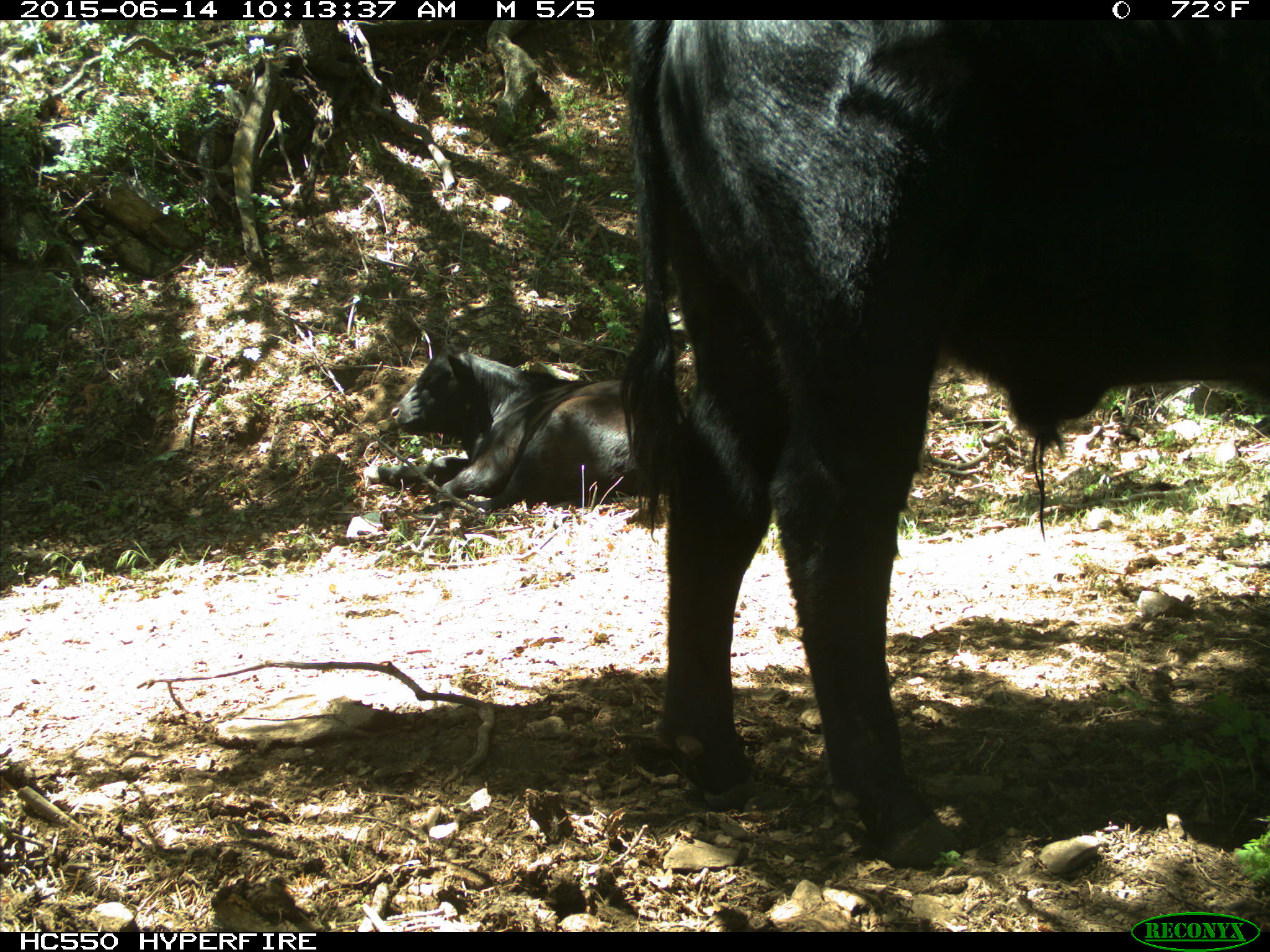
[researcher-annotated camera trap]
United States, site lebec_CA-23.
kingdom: Animalia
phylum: Chordata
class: Mammalia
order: Artiodactyla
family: Bovidae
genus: Bos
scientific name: Bos taurus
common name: domestic cow